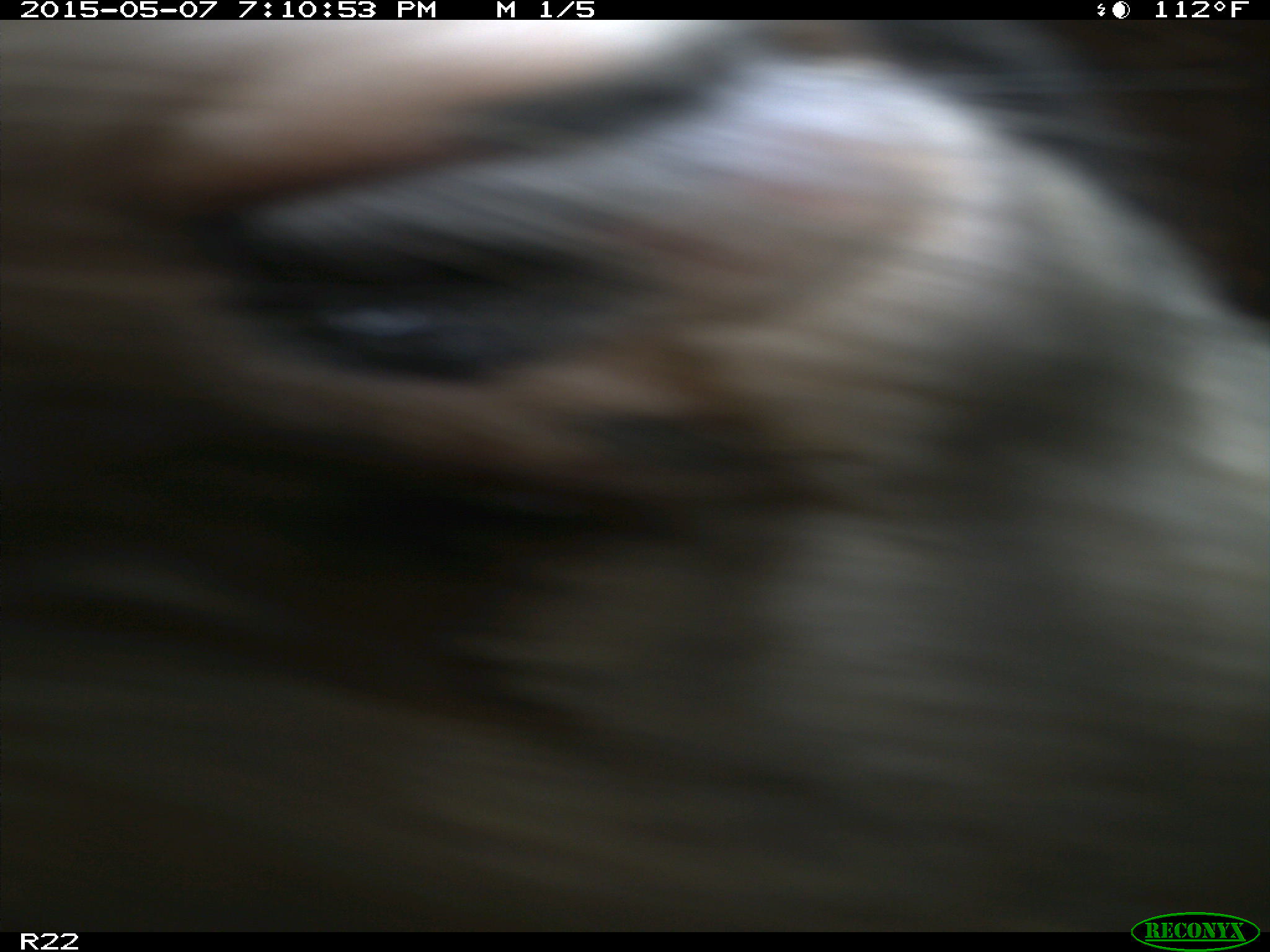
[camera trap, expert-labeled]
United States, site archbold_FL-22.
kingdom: Animalia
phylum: Chordata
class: Mammalia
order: Artiodactyla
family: Bovidae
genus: Bos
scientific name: Bos taurus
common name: domestic cow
Bos taurus (domestic cow).